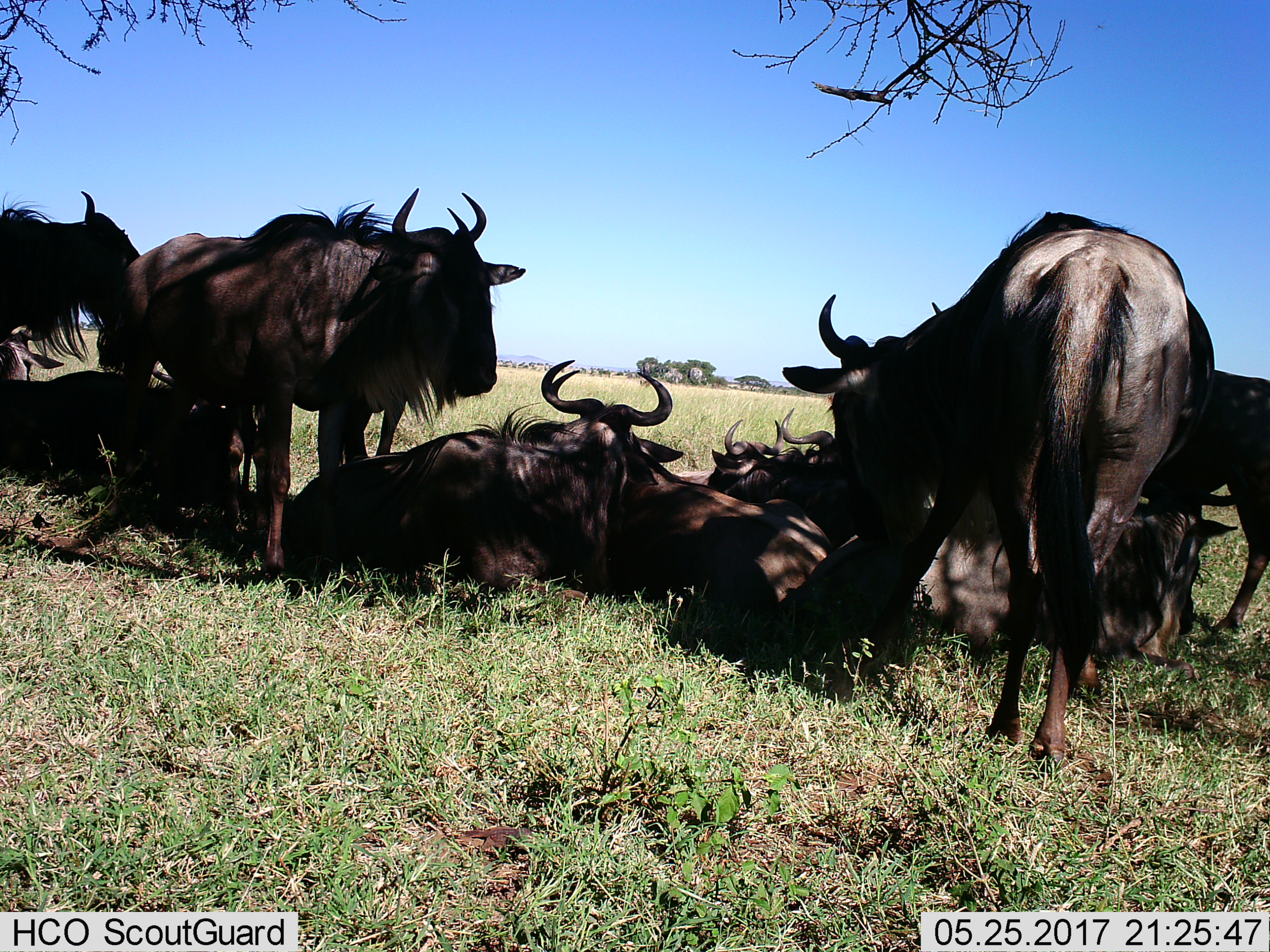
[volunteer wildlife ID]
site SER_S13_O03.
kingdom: Animalia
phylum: Chordata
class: Mammalia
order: Artiodactyla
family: Bovidae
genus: Connochaetes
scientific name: Connochaetes taurinus taurinus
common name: blue wildebeest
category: wildebeestblue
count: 9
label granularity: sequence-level